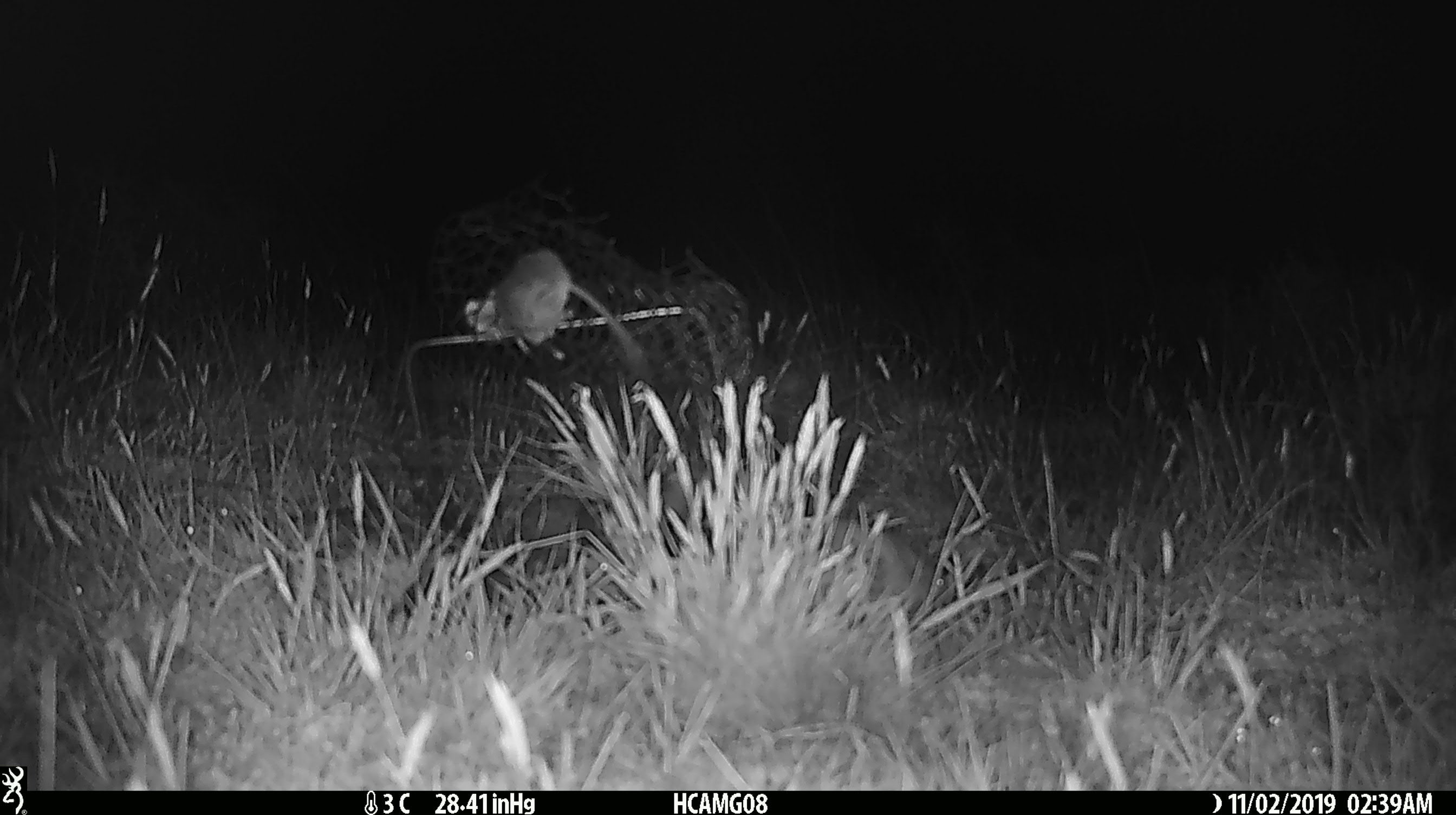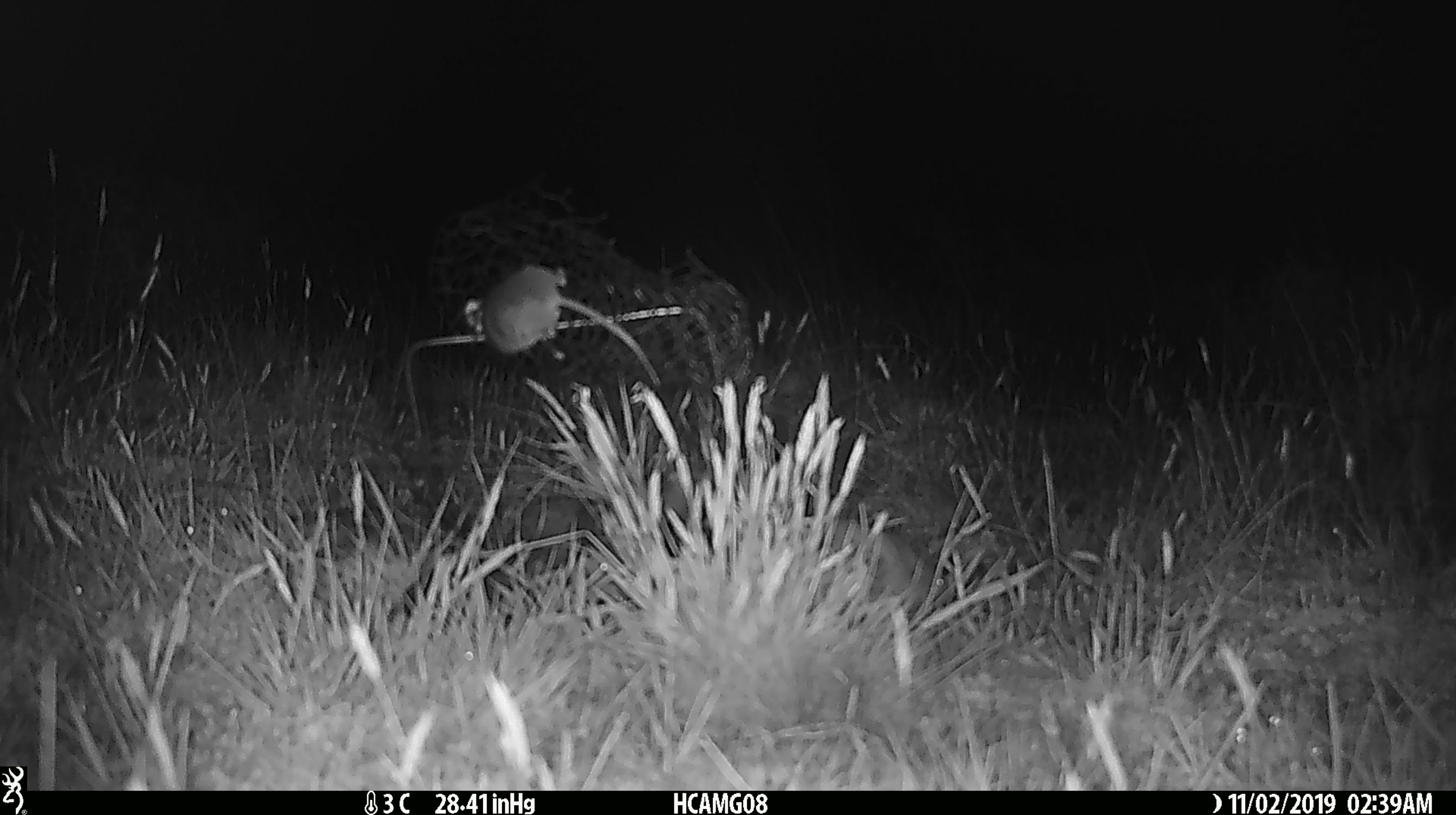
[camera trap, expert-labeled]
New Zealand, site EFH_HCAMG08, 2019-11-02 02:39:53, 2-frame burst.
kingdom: Animalia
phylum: Chordata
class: Mammalia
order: Rodentia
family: Muridae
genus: Mus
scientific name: Mus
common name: mouse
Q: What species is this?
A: Mouse (Mus).